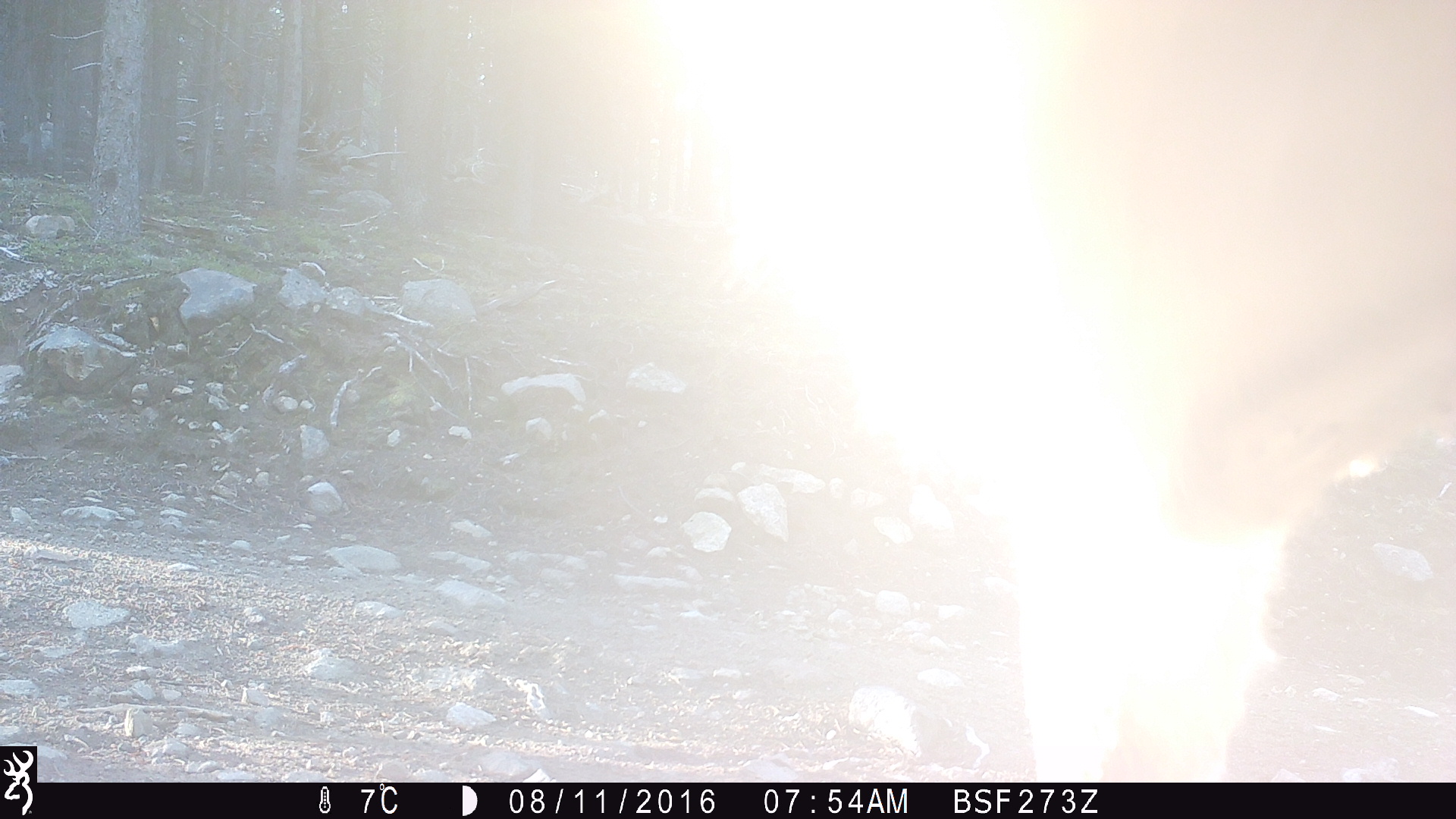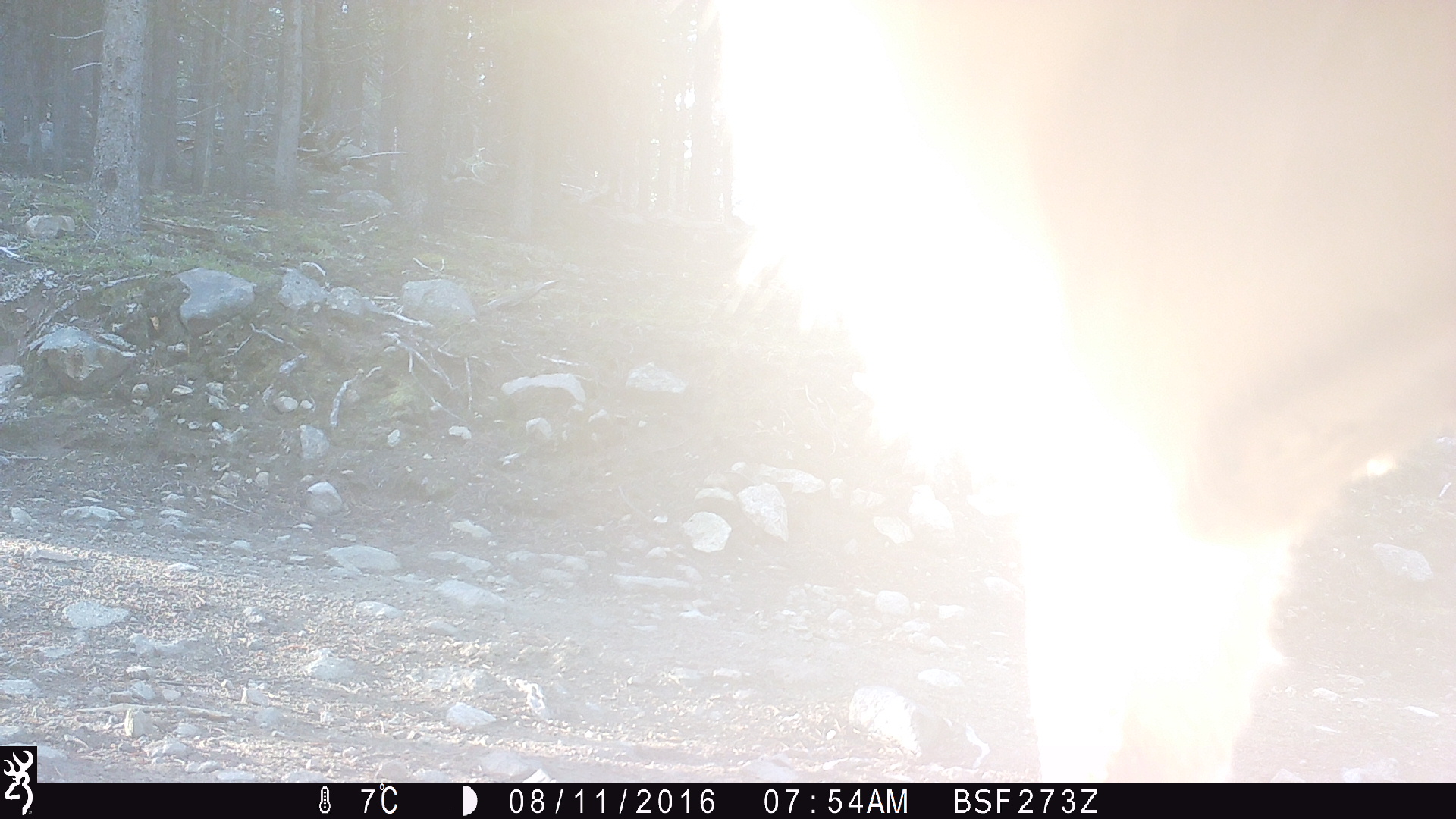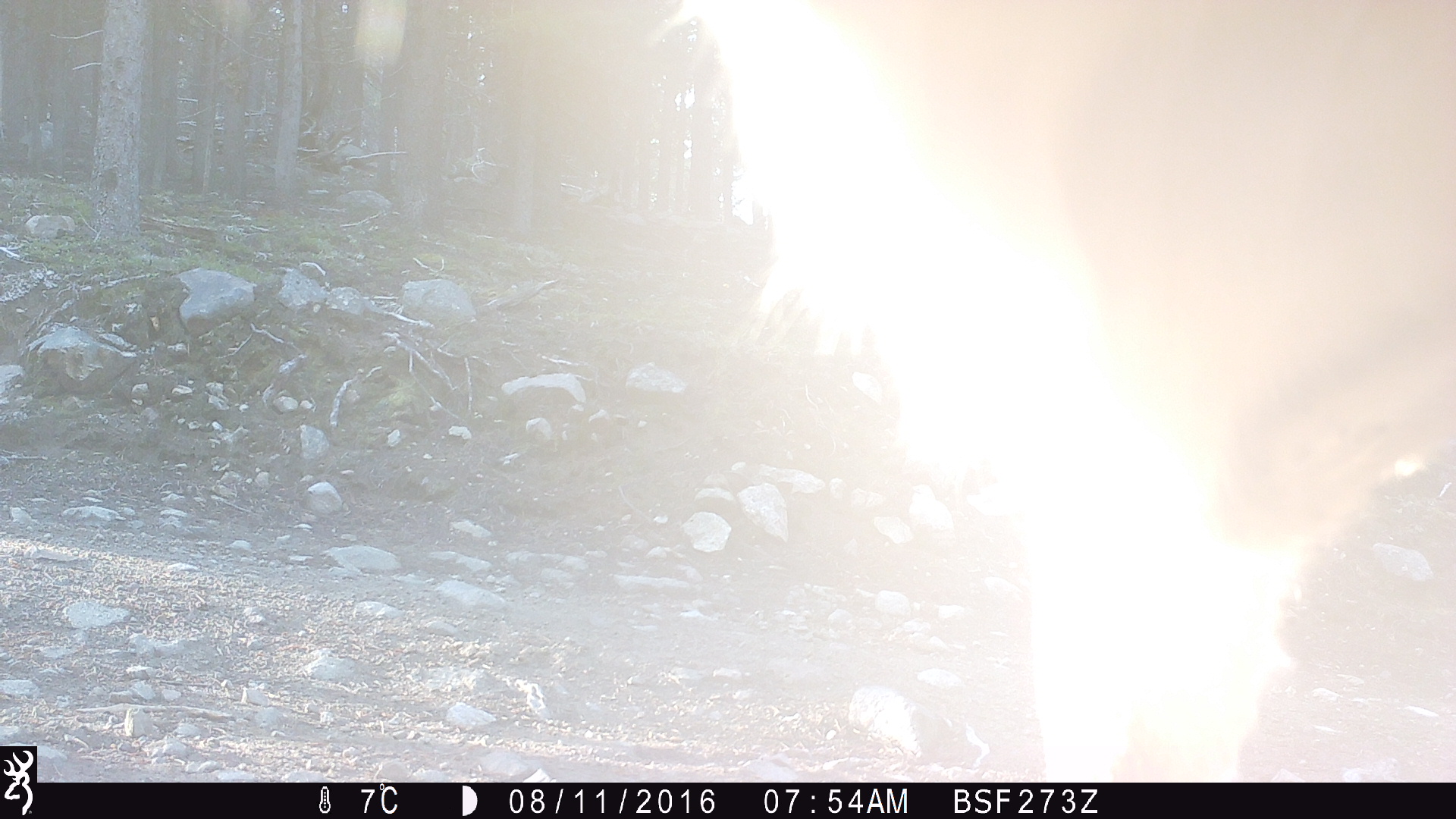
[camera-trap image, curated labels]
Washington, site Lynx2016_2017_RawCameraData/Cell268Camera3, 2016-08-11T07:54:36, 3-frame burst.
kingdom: Animalia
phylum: Chordata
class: Mammalia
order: Artiodactyla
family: Bovidae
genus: Bos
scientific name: Bos taurus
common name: domestic cattle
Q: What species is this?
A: Domestic cattle (Bos taurus).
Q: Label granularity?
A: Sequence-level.